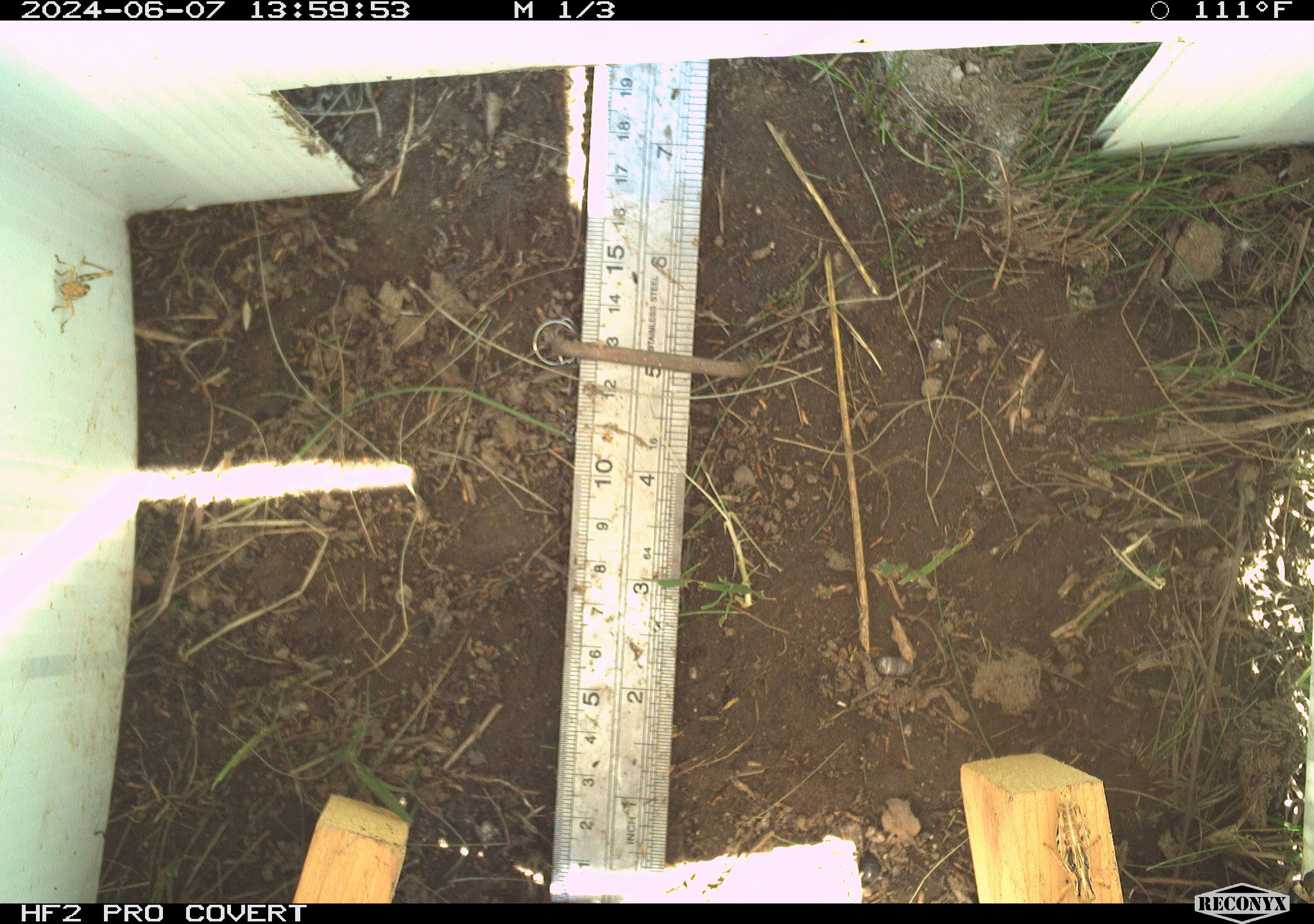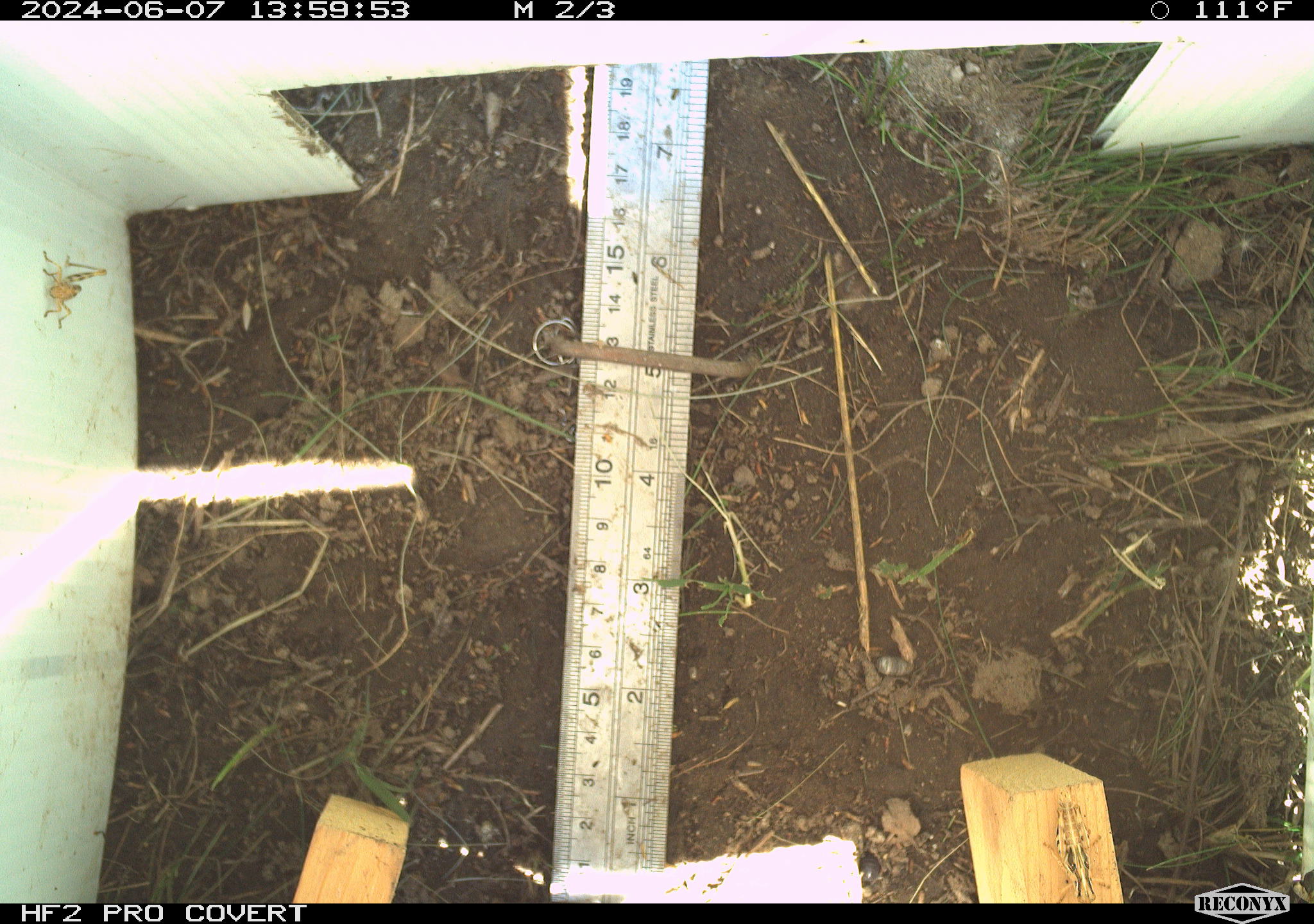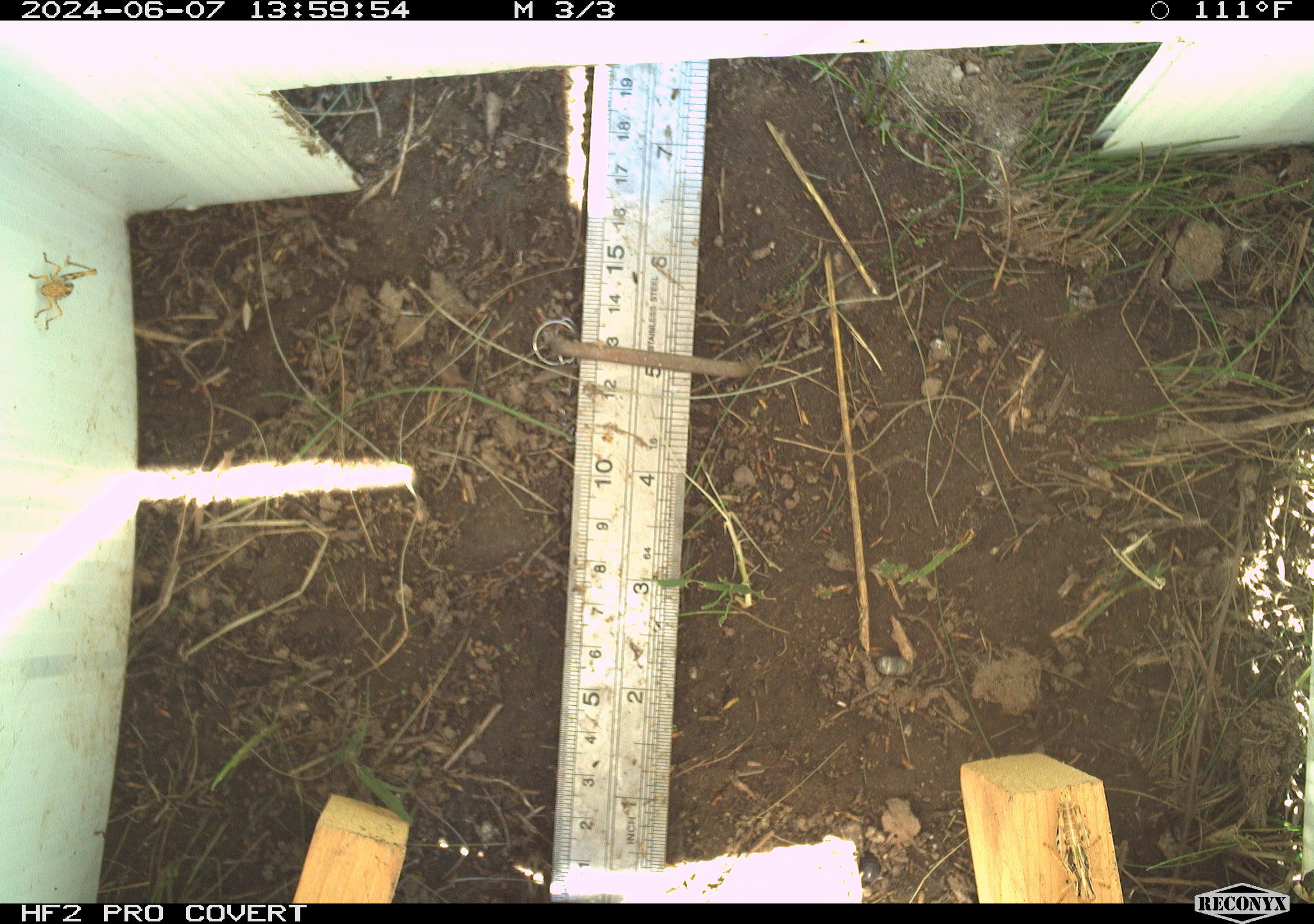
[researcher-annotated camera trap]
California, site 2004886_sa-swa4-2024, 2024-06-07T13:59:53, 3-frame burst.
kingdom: Animalia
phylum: Arthropoda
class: Insecta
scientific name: Insecta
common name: insect